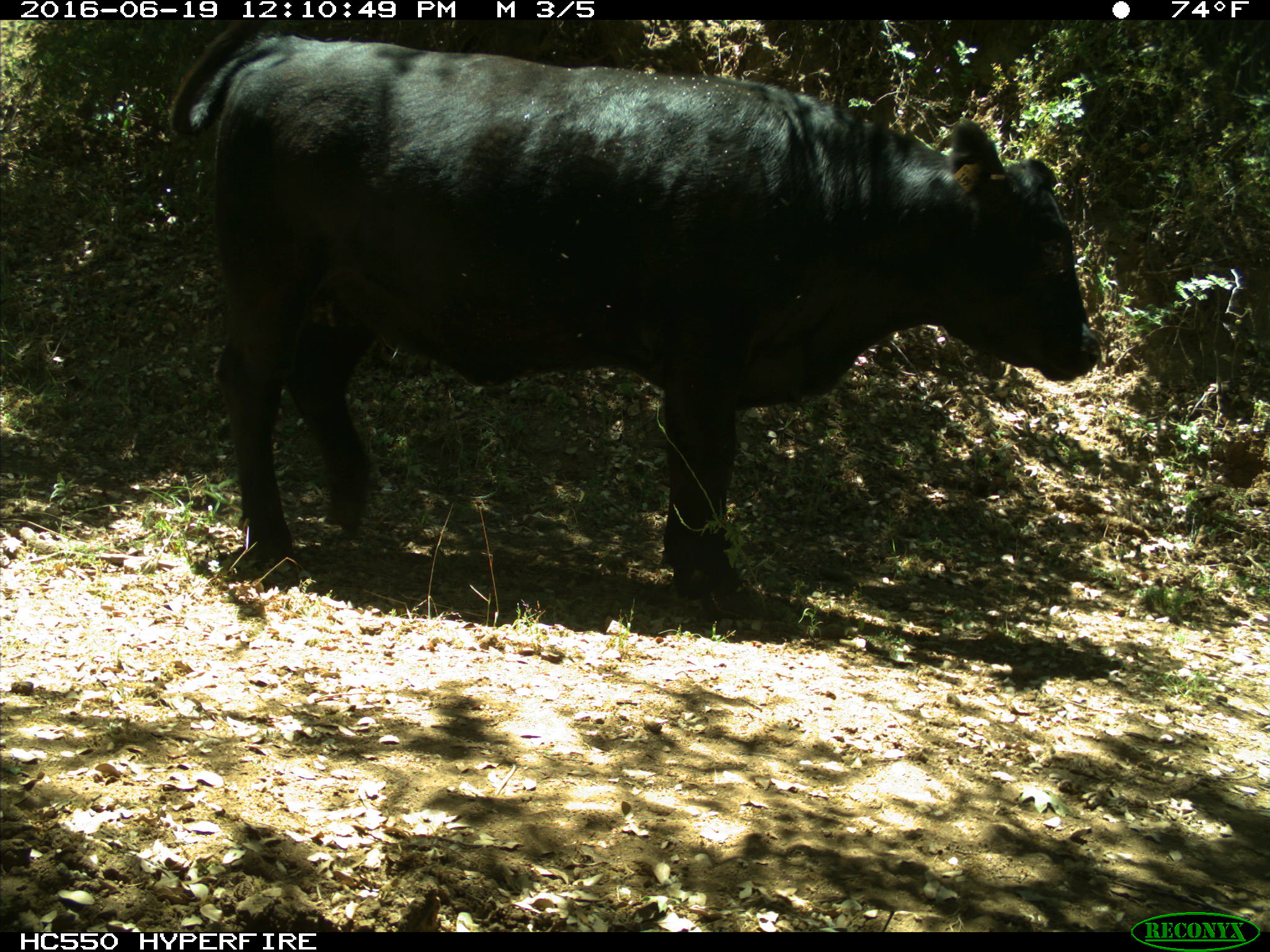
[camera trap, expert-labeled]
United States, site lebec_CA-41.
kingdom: Animalia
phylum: Chordata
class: Mammalia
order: Artiodactyla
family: Bovidae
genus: Bos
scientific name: Bos taurus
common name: domestic cow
Bos taurus (domestic cow).